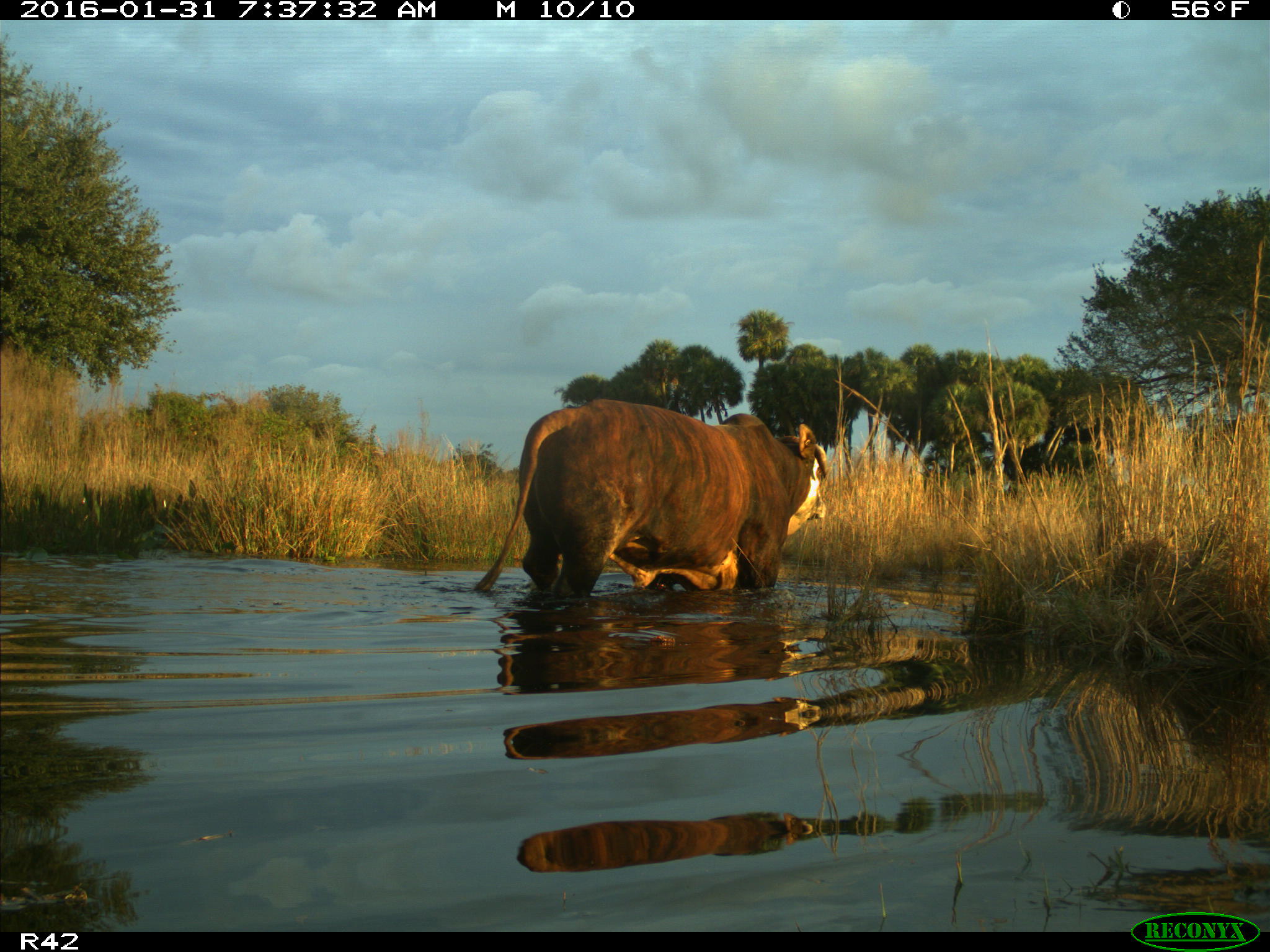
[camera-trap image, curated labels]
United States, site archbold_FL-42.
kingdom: Animalia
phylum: Chordata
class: Mammalia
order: Artiodactyla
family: Bovidae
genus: Bos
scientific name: Bos taurus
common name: domestic cow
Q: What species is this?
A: Bos taurus (domestic cow).